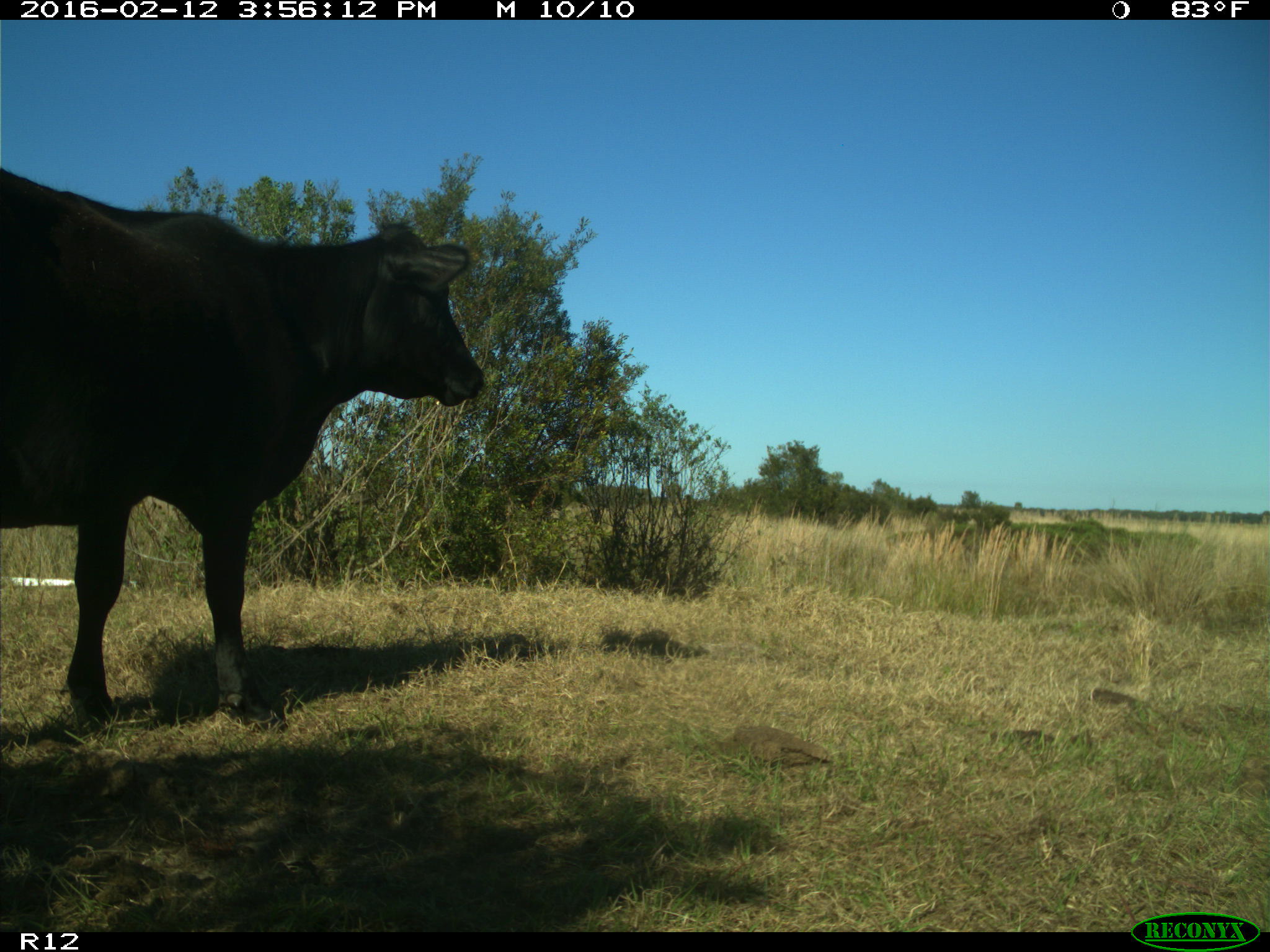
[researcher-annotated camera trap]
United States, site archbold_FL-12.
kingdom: Animalia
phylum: Chordata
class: Mammalia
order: Artiodactyla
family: Bovidae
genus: Bos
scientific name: Bos taurus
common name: domestic cow